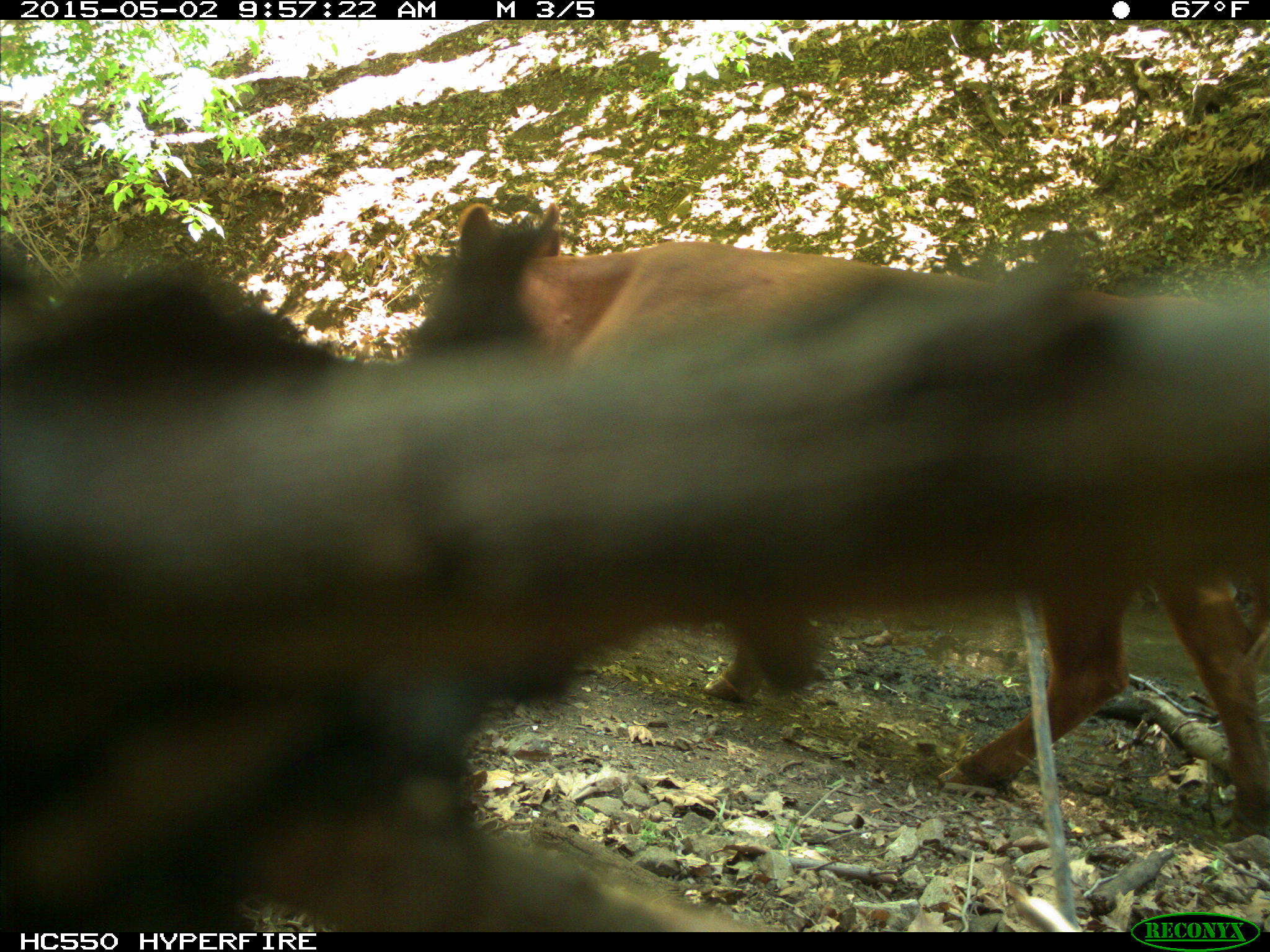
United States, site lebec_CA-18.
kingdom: Animalia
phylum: Chordata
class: Mammalia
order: Artiodactyla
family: Bovidae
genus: Bos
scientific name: Bos taurus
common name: domestic cow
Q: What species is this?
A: Bos taurus (domestic cow).